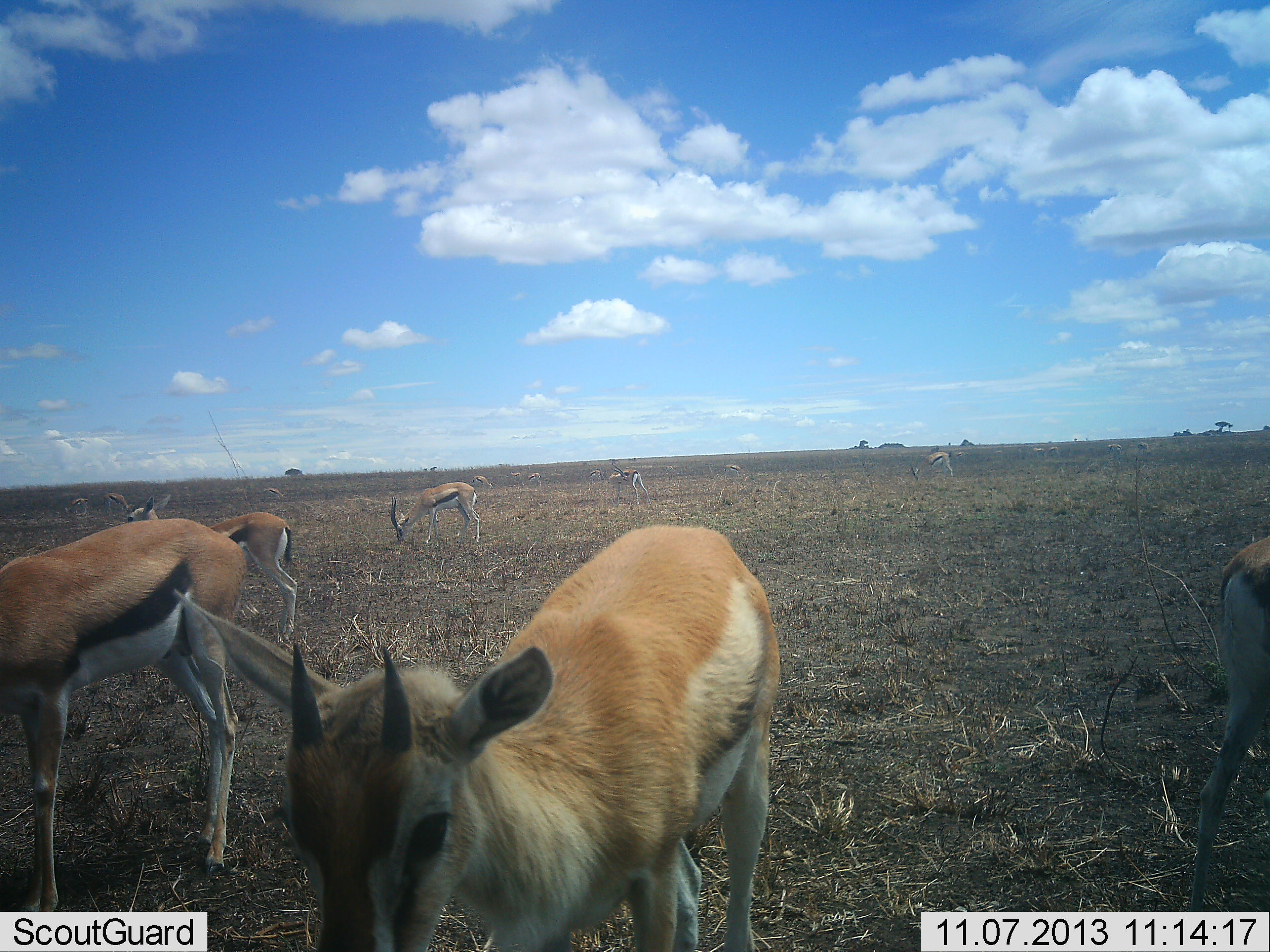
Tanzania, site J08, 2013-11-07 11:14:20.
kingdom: Animalia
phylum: Chordata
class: Mammalia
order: Artiodactyla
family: Bovidae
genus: Eudorcas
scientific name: Eudorcas thomsonii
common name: thomson's gazelle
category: gazellethomsons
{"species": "gazellethomsons (thomson's gazelle) (Eudorcas thomsonii)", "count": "9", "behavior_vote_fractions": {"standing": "82%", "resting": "3%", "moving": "12%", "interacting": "3%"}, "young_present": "18%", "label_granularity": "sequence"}